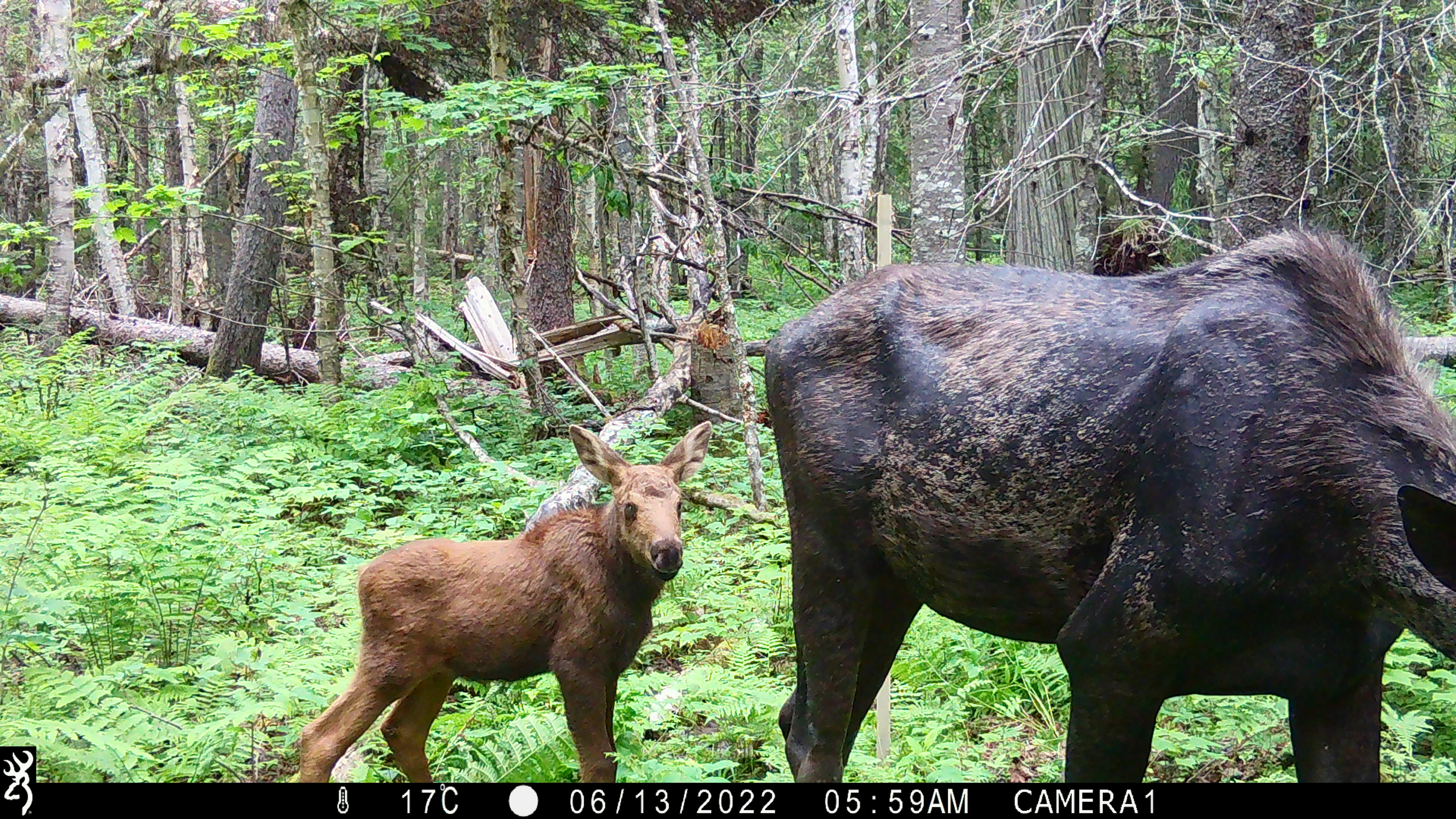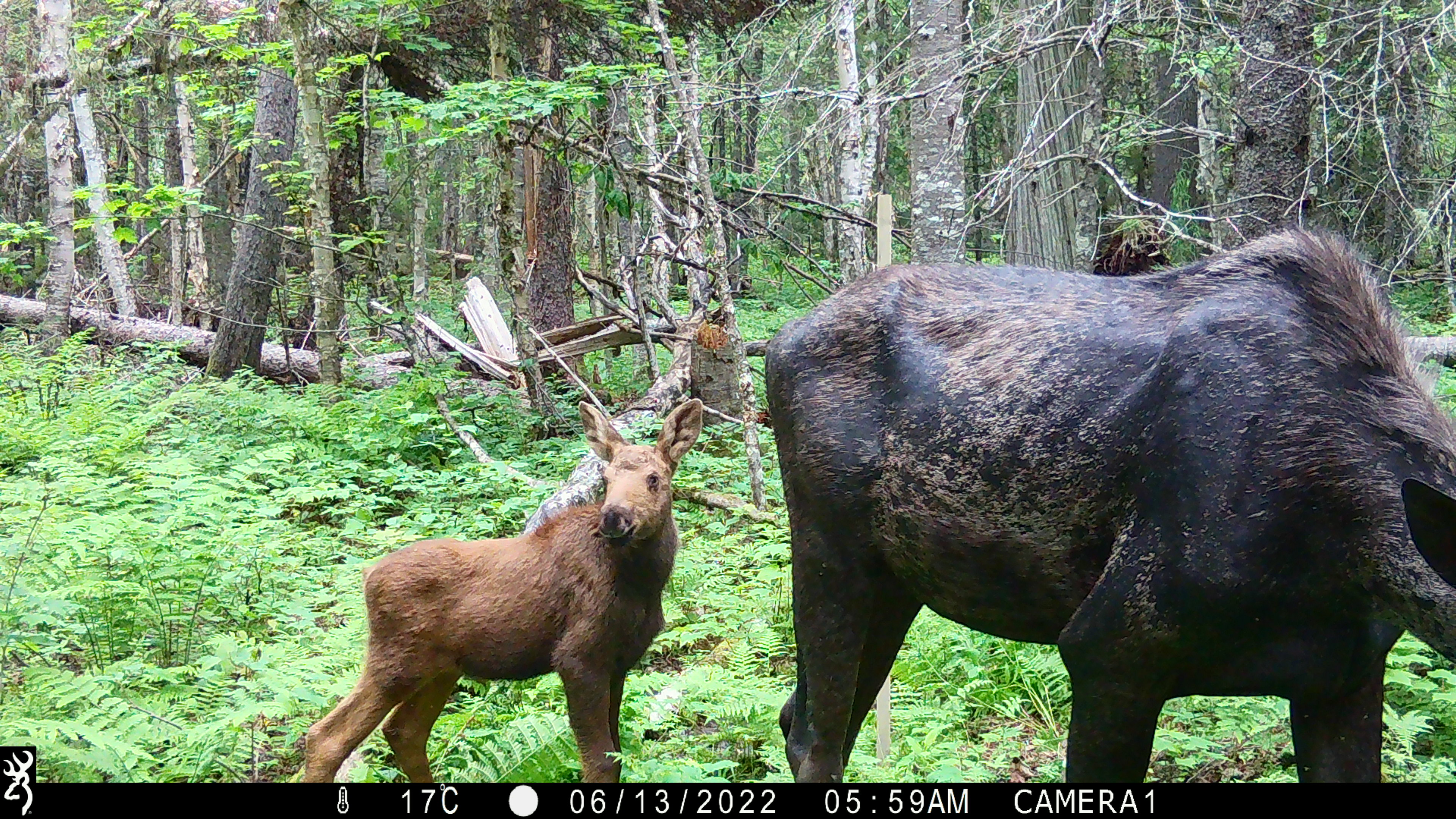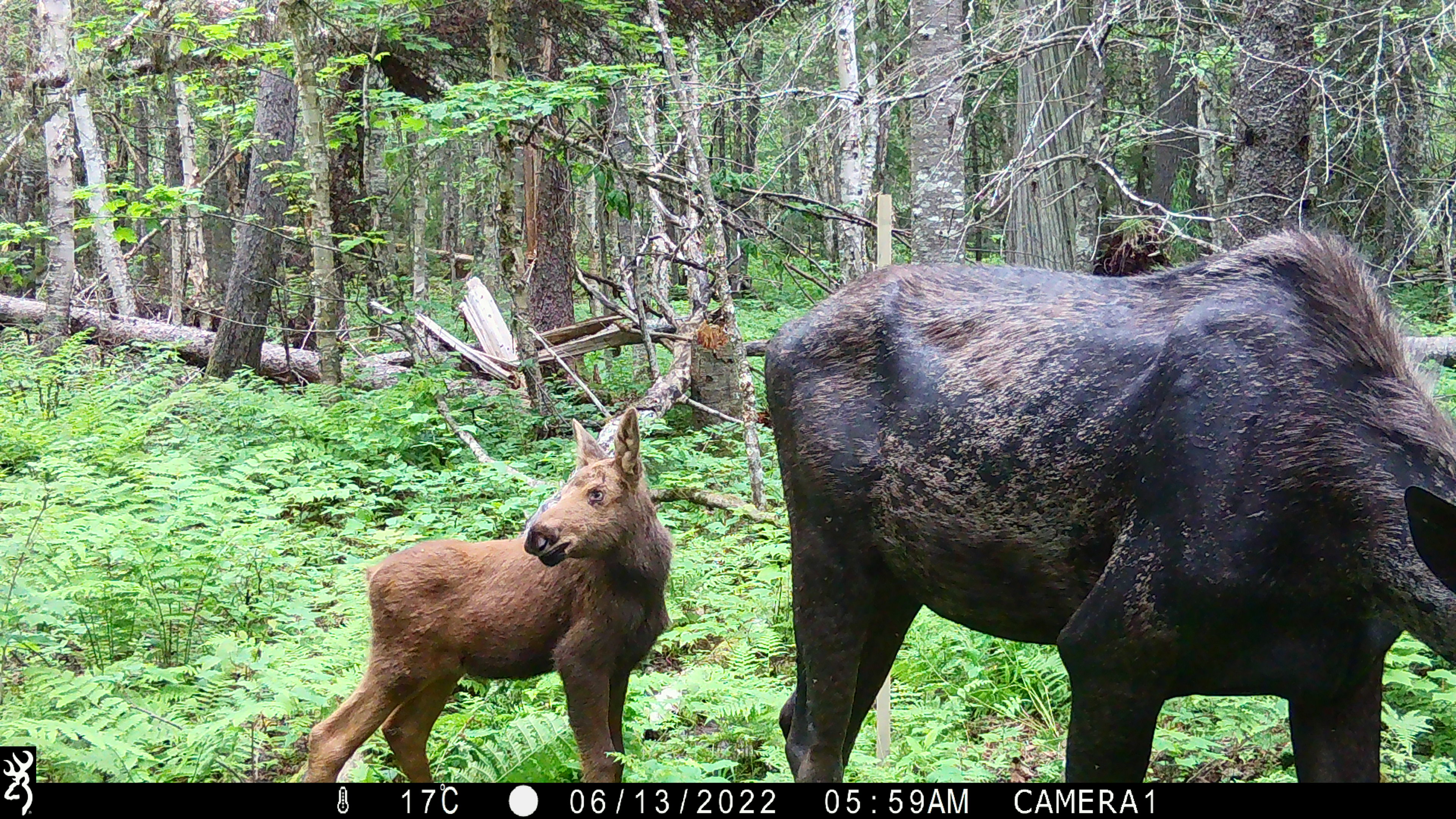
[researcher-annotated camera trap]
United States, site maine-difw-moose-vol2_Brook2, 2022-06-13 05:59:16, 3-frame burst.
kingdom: Animalia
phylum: Chordata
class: Mammalia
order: Artiodactyla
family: Cervidae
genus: Alces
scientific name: Alces alces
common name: moose